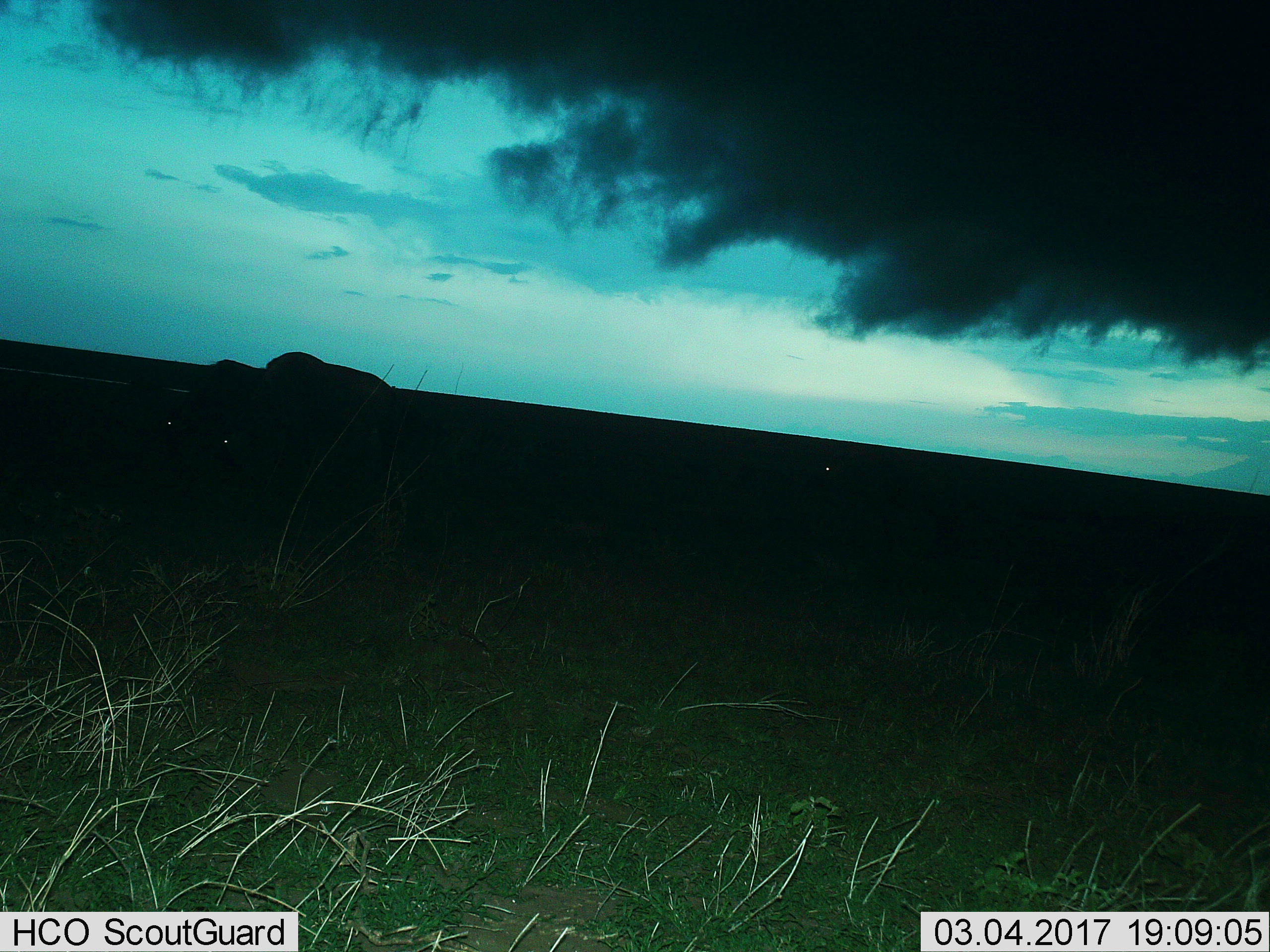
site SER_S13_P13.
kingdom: Animalia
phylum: Chordata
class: Mammalia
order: Artiodactyla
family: Bovidae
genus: Connochaetes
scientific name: Connochaetes taurinus taurinus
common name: blue wildebeest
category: wildebeestblue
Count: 3.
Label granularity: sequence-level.